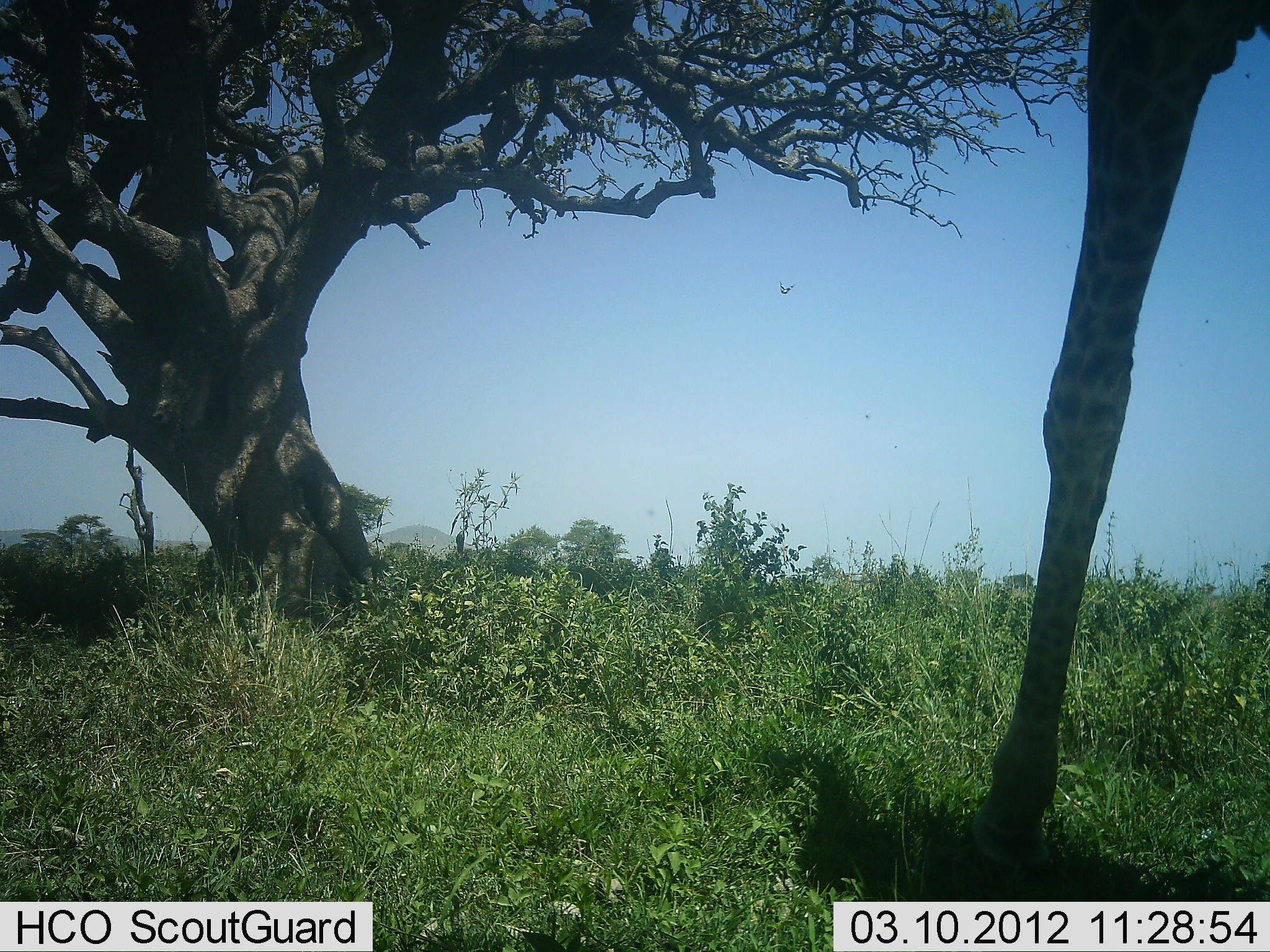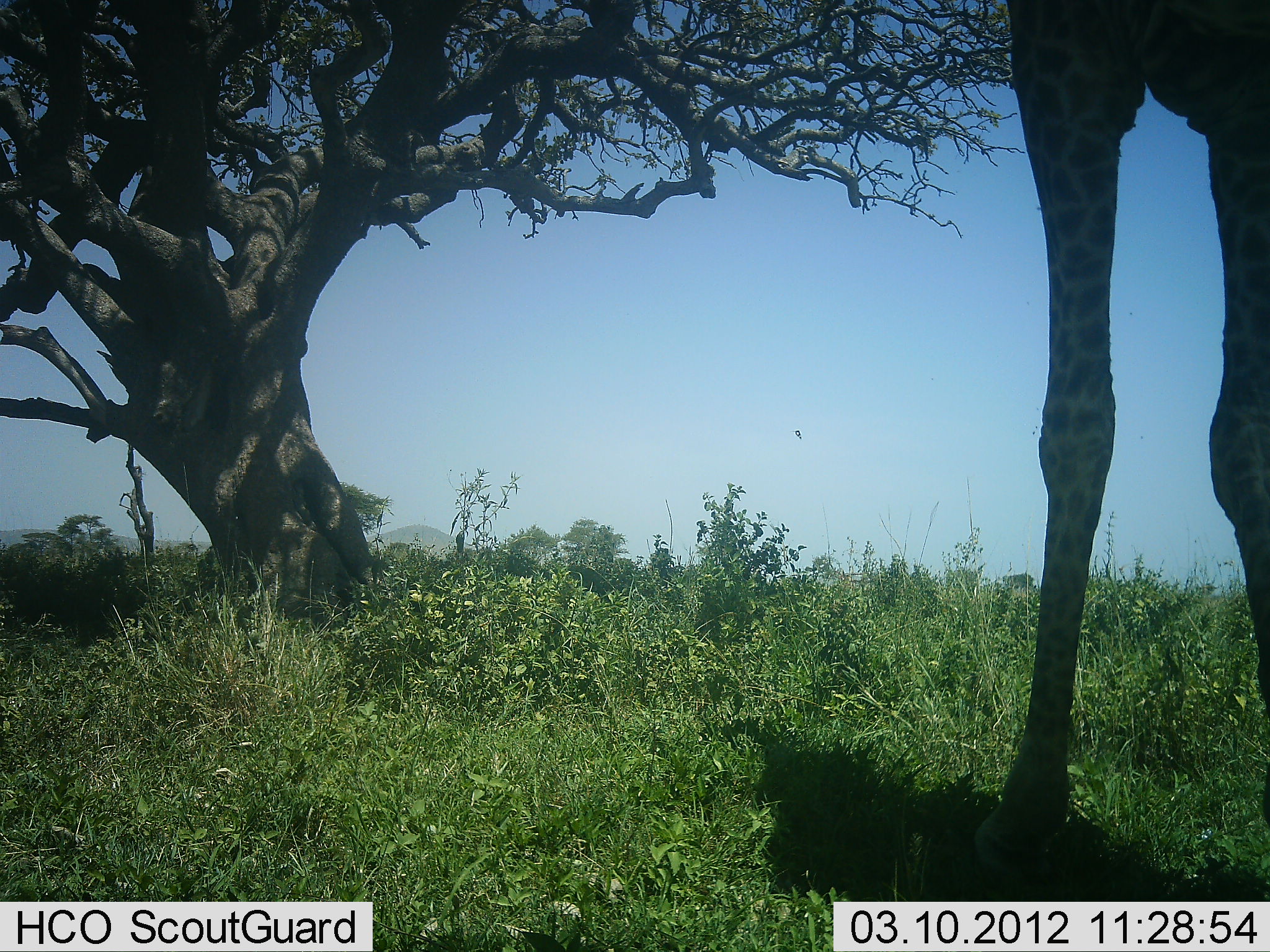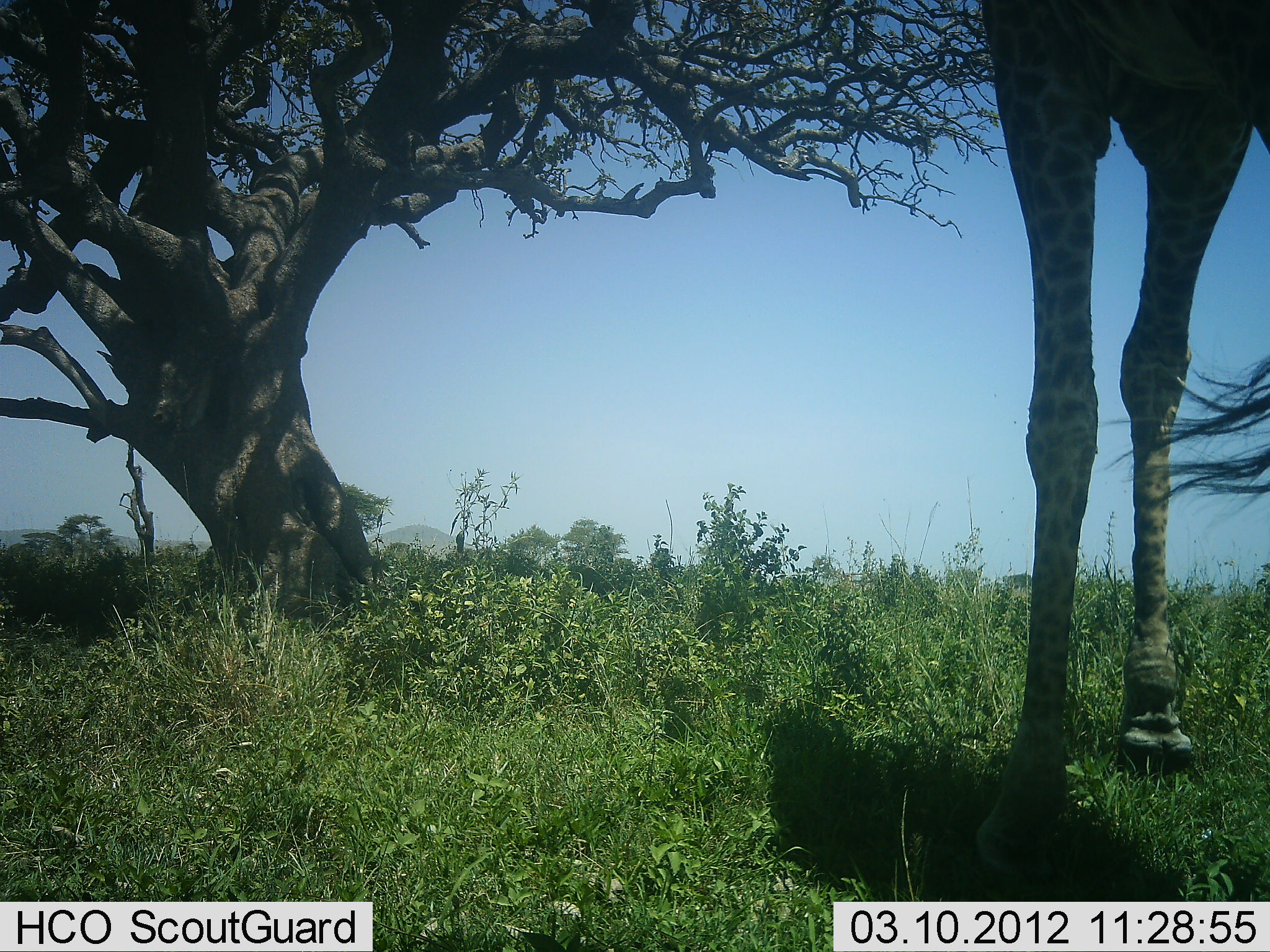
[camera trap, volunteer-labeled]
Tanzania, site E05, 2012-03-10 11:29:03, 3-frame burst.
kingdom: Animalia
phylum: Chordata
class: Mammalia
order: Artiodactyla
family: Giraffidae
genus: Giraffa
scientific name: Giraffa camelopardalis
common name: giraffe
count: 1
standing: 34%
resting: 0%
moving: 52%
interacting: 0%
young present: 0%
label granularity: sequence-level